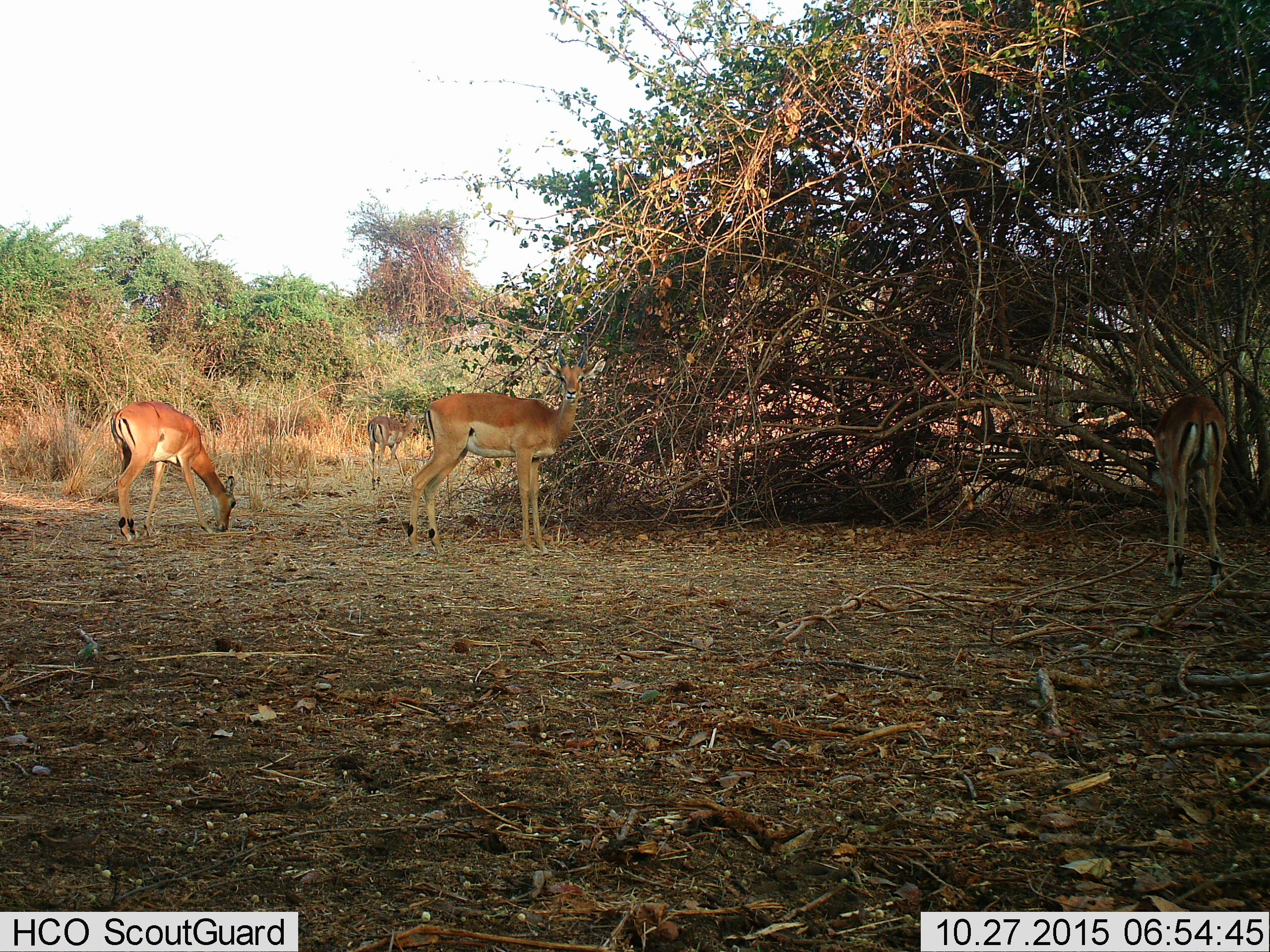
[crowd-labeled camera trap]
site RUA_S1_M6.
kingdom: Animalia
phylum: Chordata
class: Mammalia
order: Artiodactyla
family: Bovidae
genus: Aepyceros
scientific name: Aepyceros melampus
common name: impala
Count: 4.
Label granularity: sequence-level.